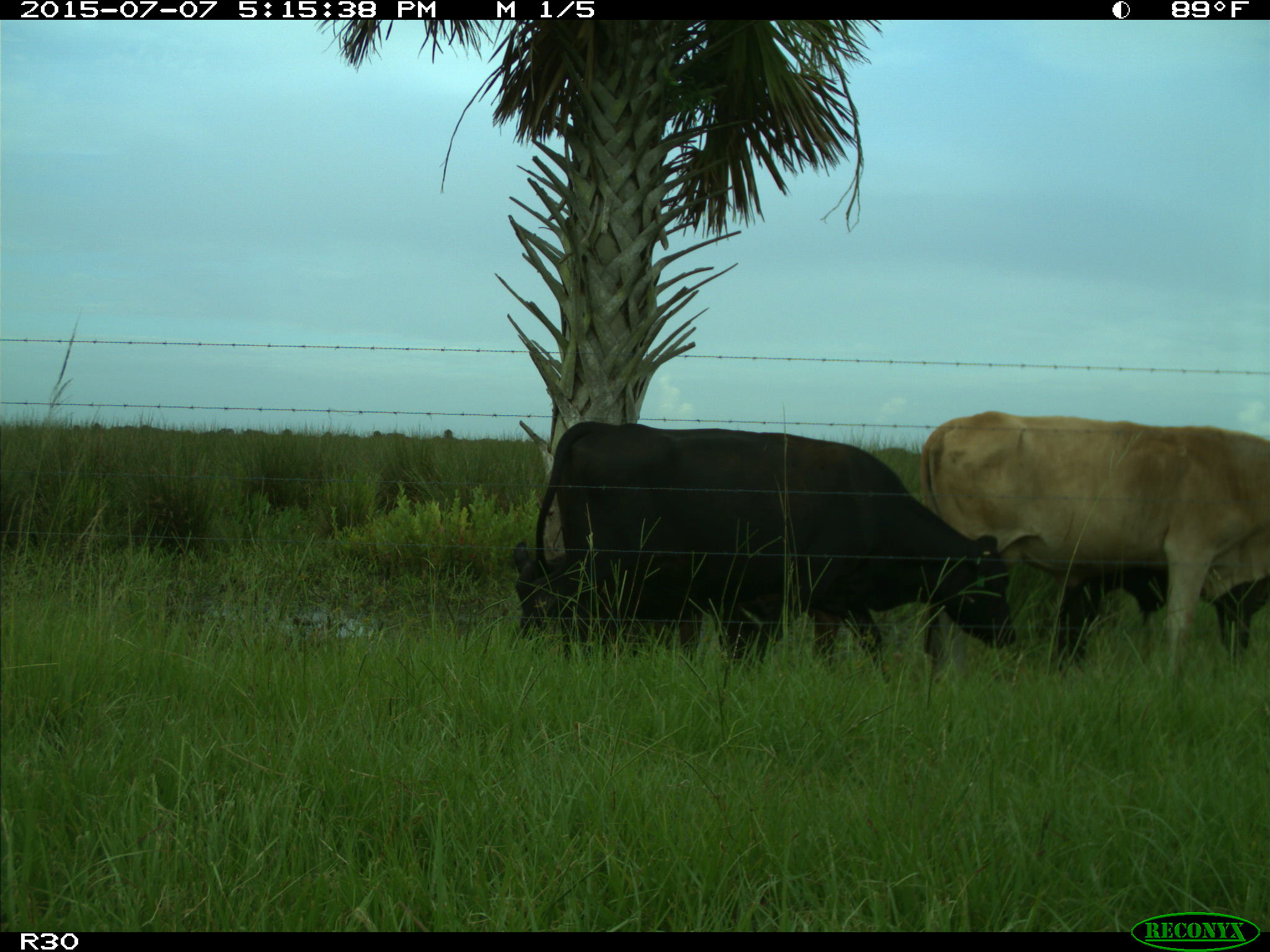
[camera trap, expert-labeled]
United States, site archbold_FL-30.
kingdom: Animalia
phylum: Chordata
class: Mammalia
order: Artiodactyla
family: Bovidae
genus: Bos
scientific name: Bos taurus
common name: domestic cow